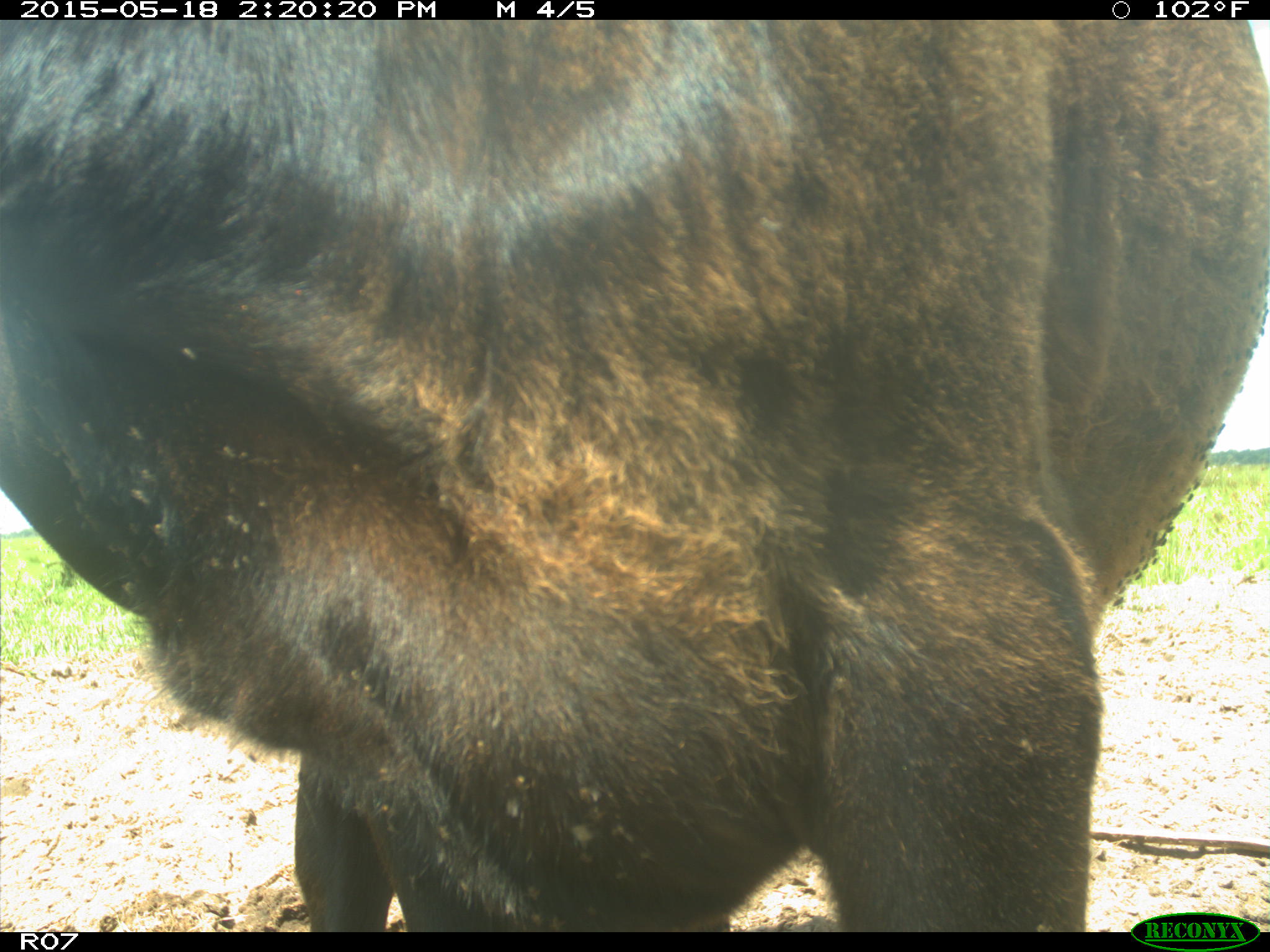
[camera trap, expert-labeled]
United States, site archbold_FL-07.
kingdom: Animalia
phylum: Chordata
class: Mammalia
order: Artiodactyla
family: Bovidae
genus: Bos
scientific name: Bos taurus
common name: domestic cow